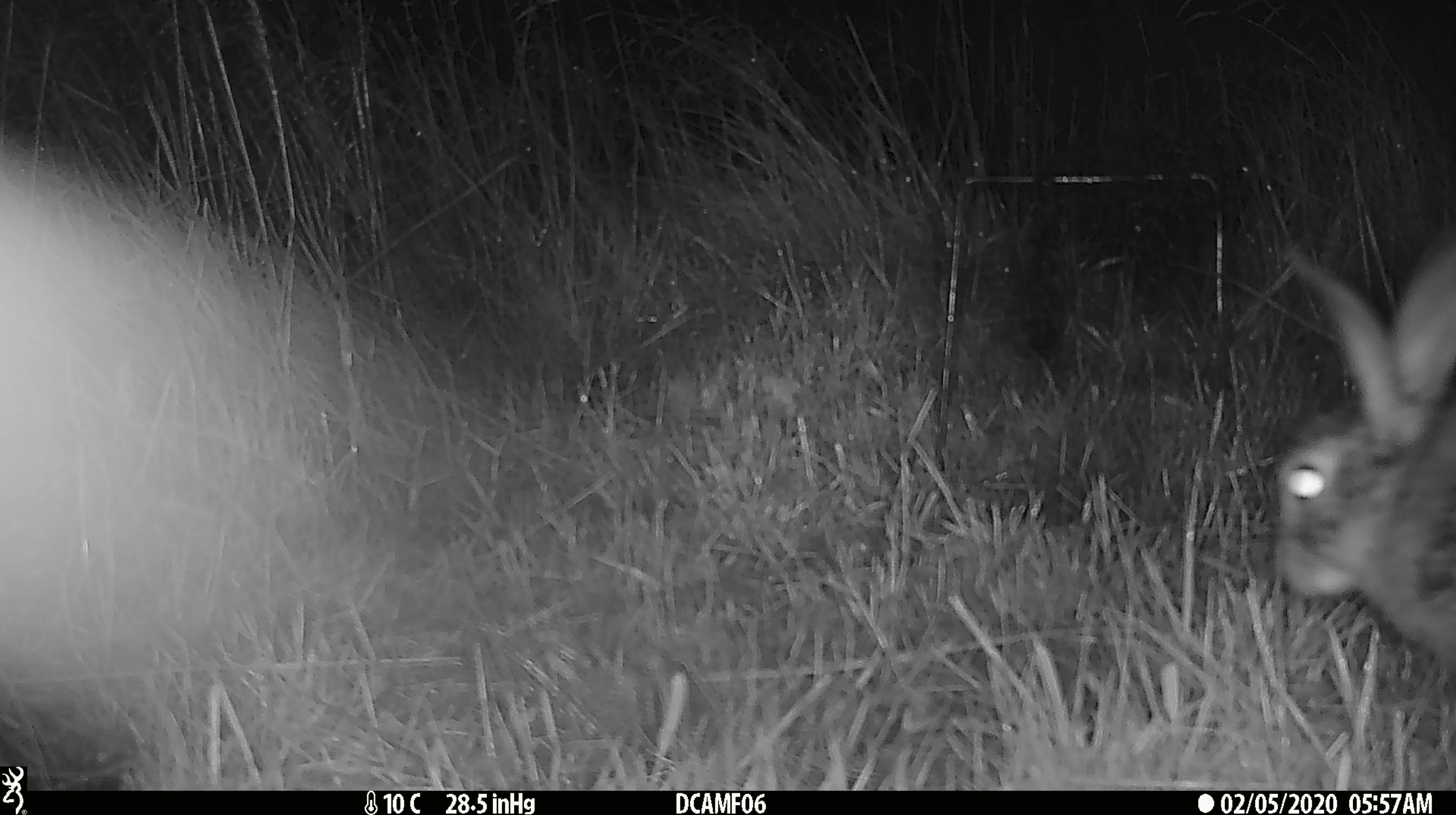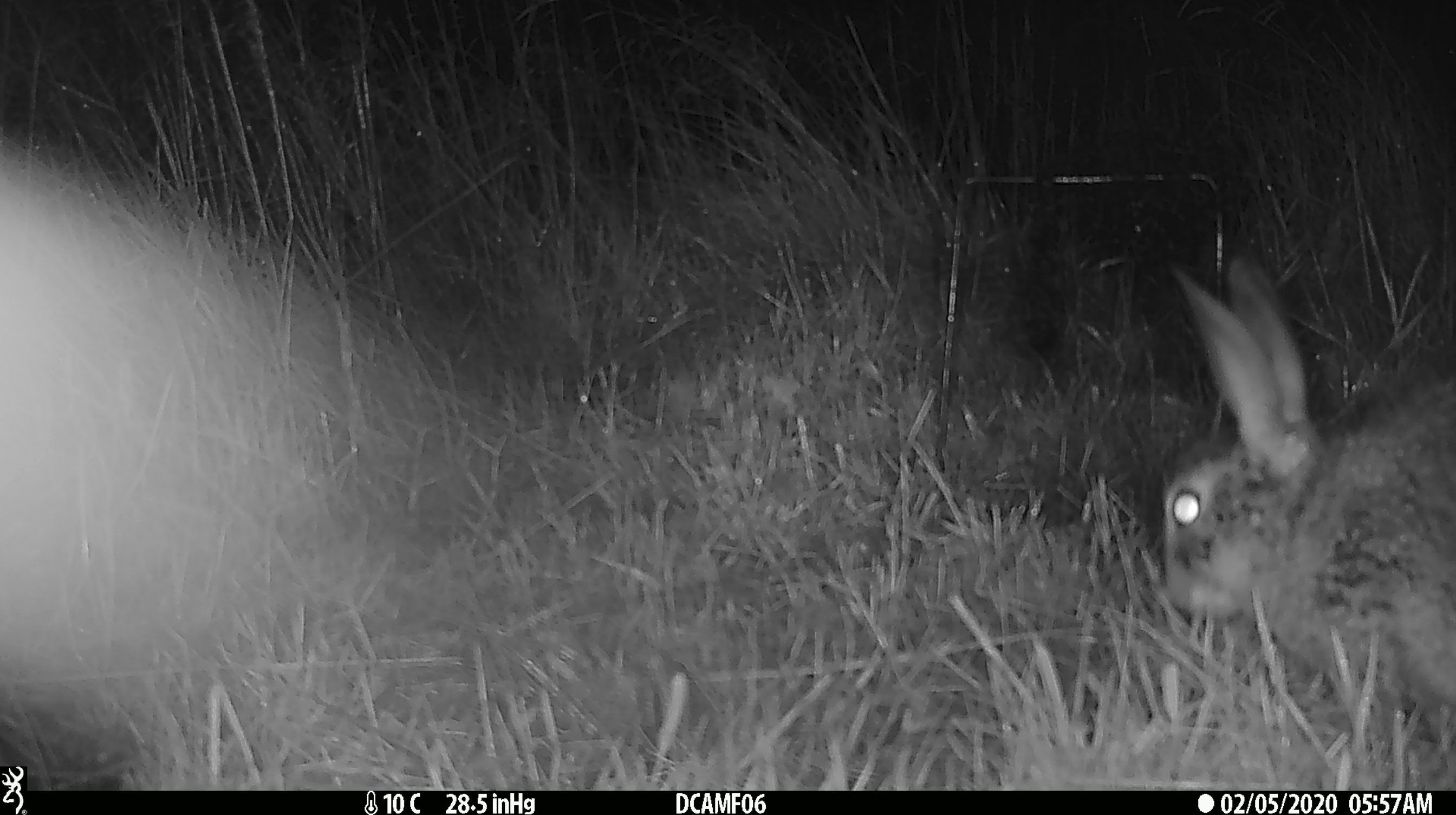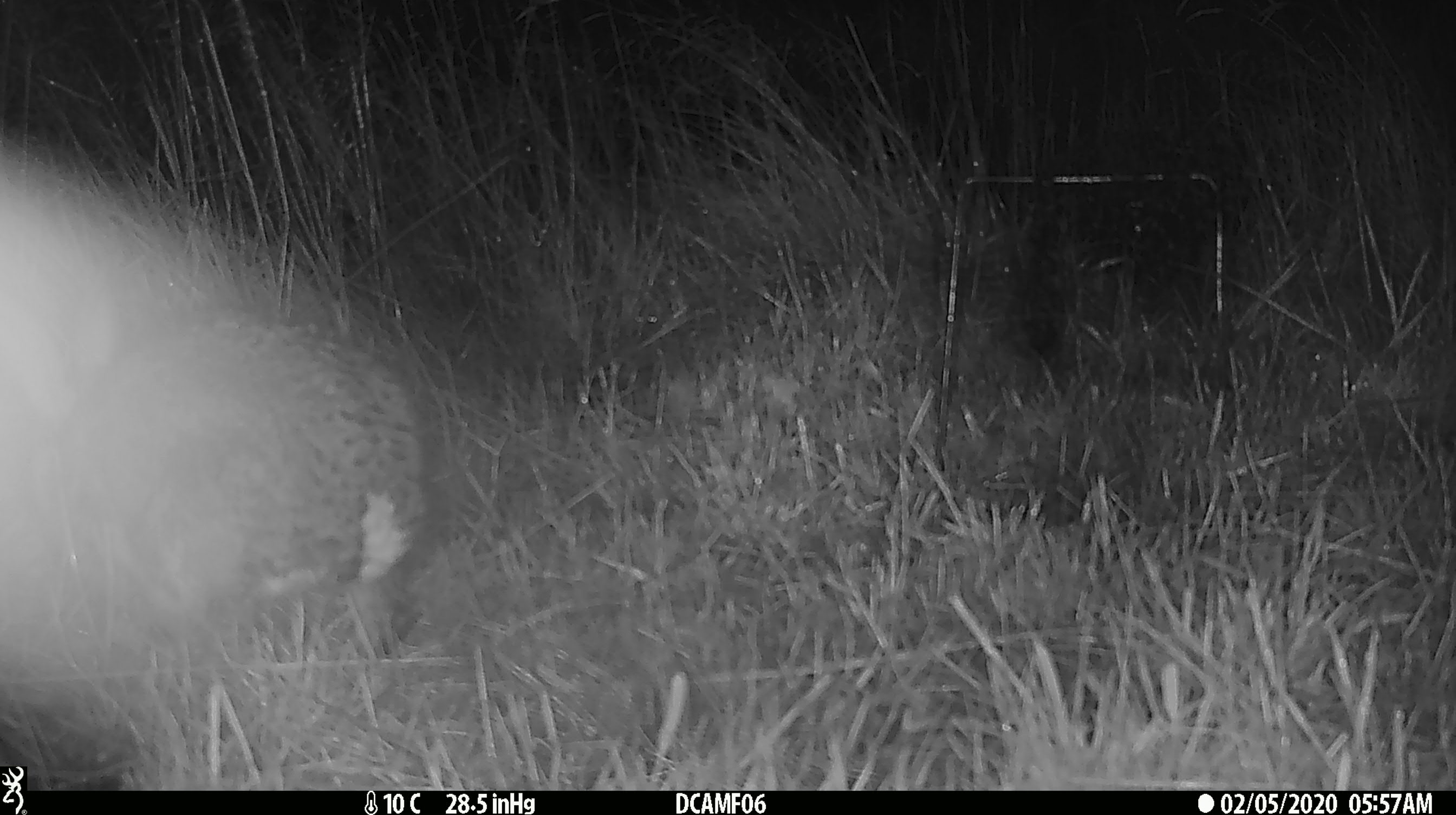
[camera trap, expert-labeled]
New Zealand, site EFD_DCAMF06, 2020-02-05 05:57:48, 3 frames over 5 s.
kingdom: Animalia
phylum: Chordata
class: Mammalia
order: Lagomorpha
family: Leporidae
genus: Oryctolagus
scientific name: Oryctolagus cuniculus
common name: european rabbit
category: rabbit